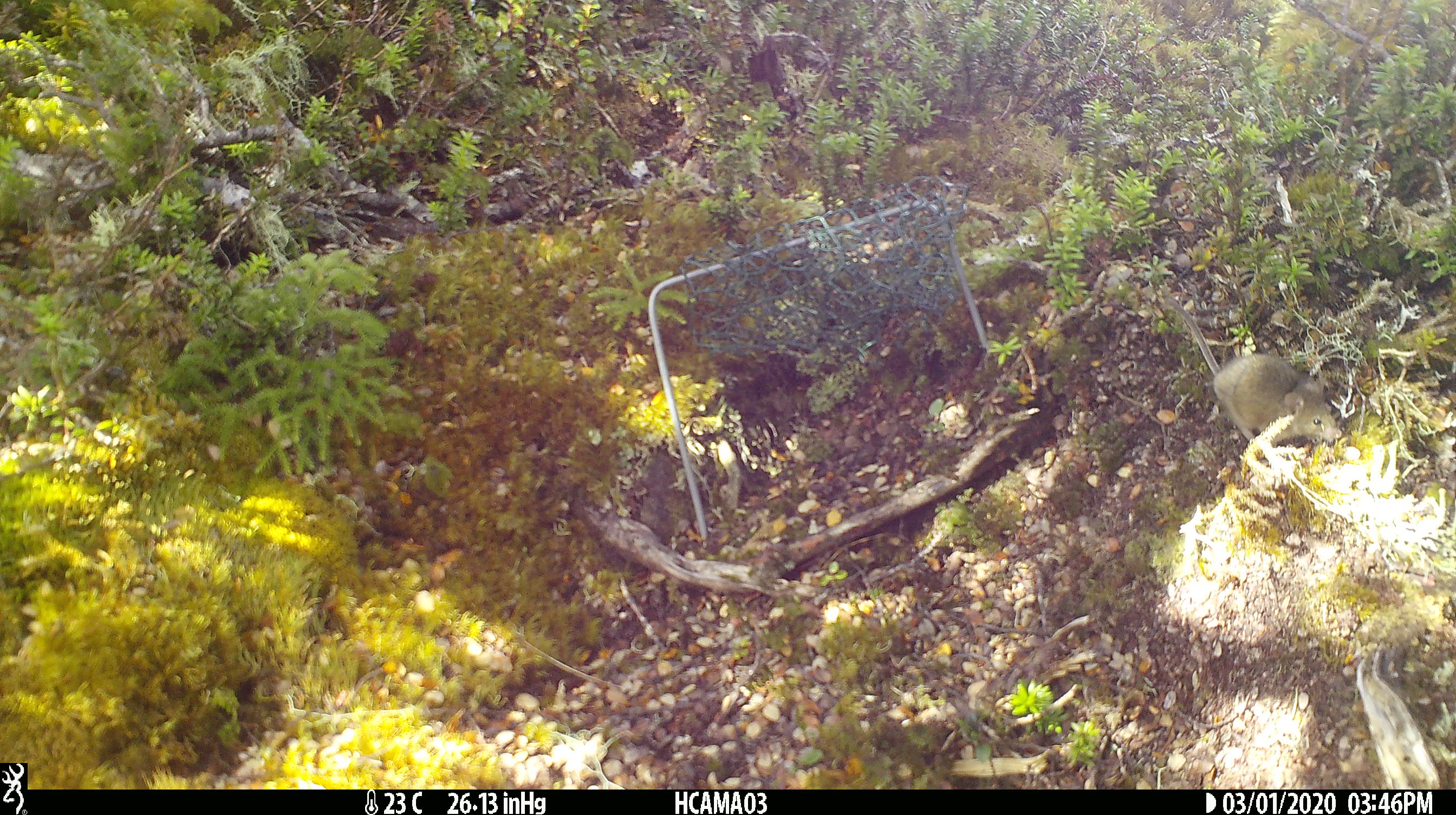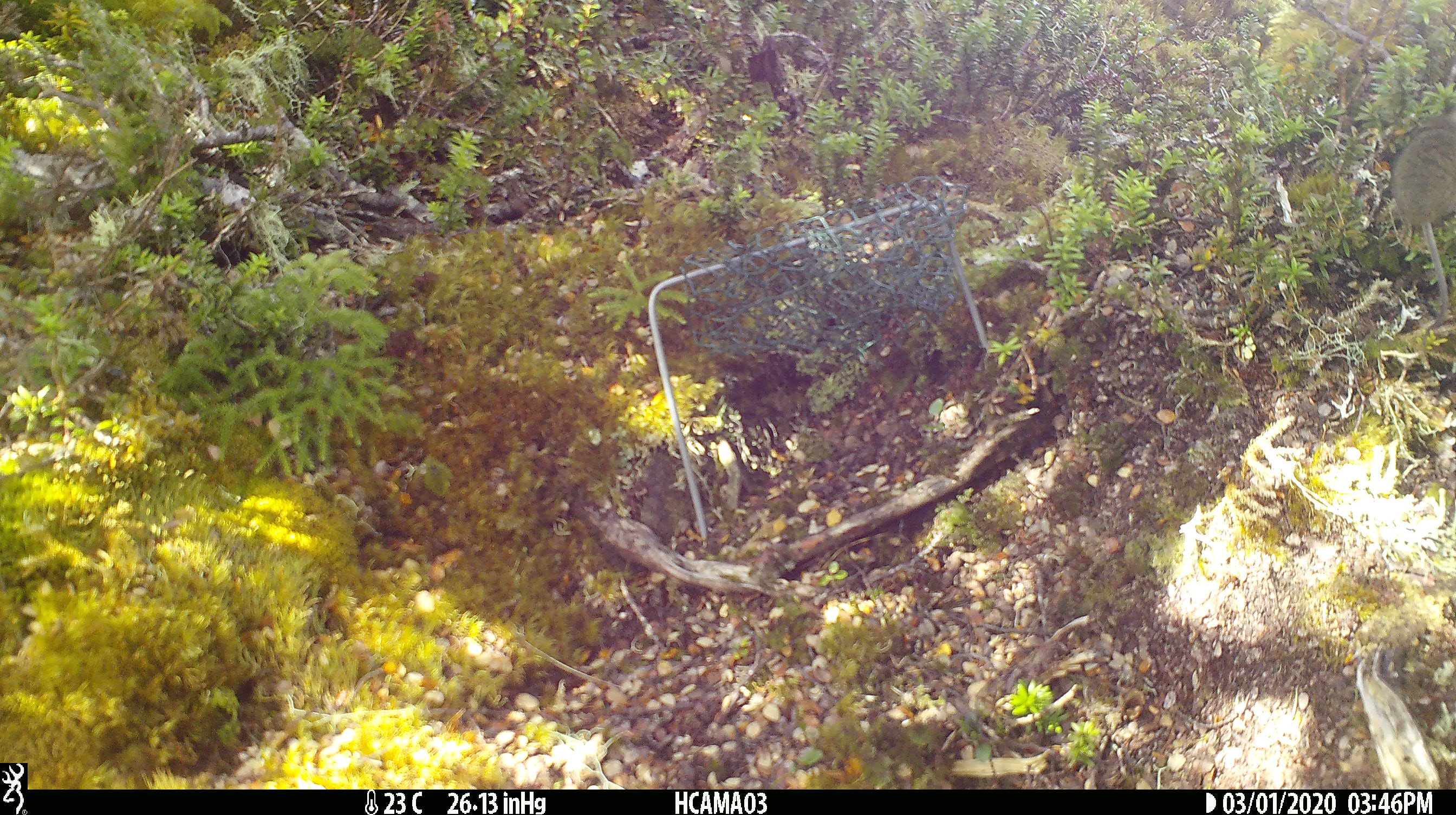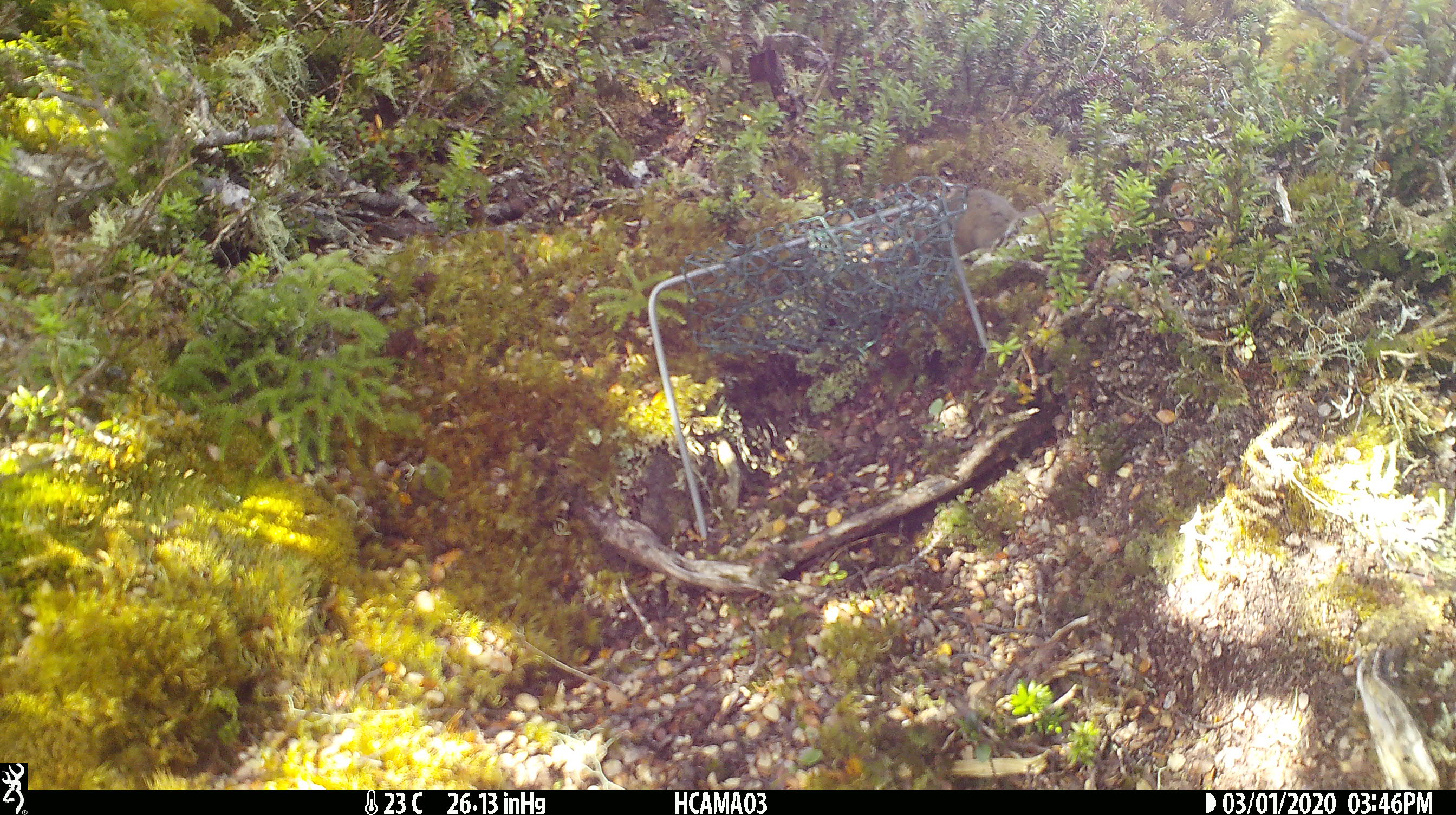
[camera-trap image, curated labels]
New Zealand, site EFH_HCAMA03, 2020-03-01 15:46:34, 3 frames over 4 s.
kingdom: Animalia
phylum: Chordata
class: Mammalia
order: Rodentia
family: Muridae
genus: Mus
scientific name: Mus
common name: mouse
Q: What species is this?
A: Mouse (Mus).